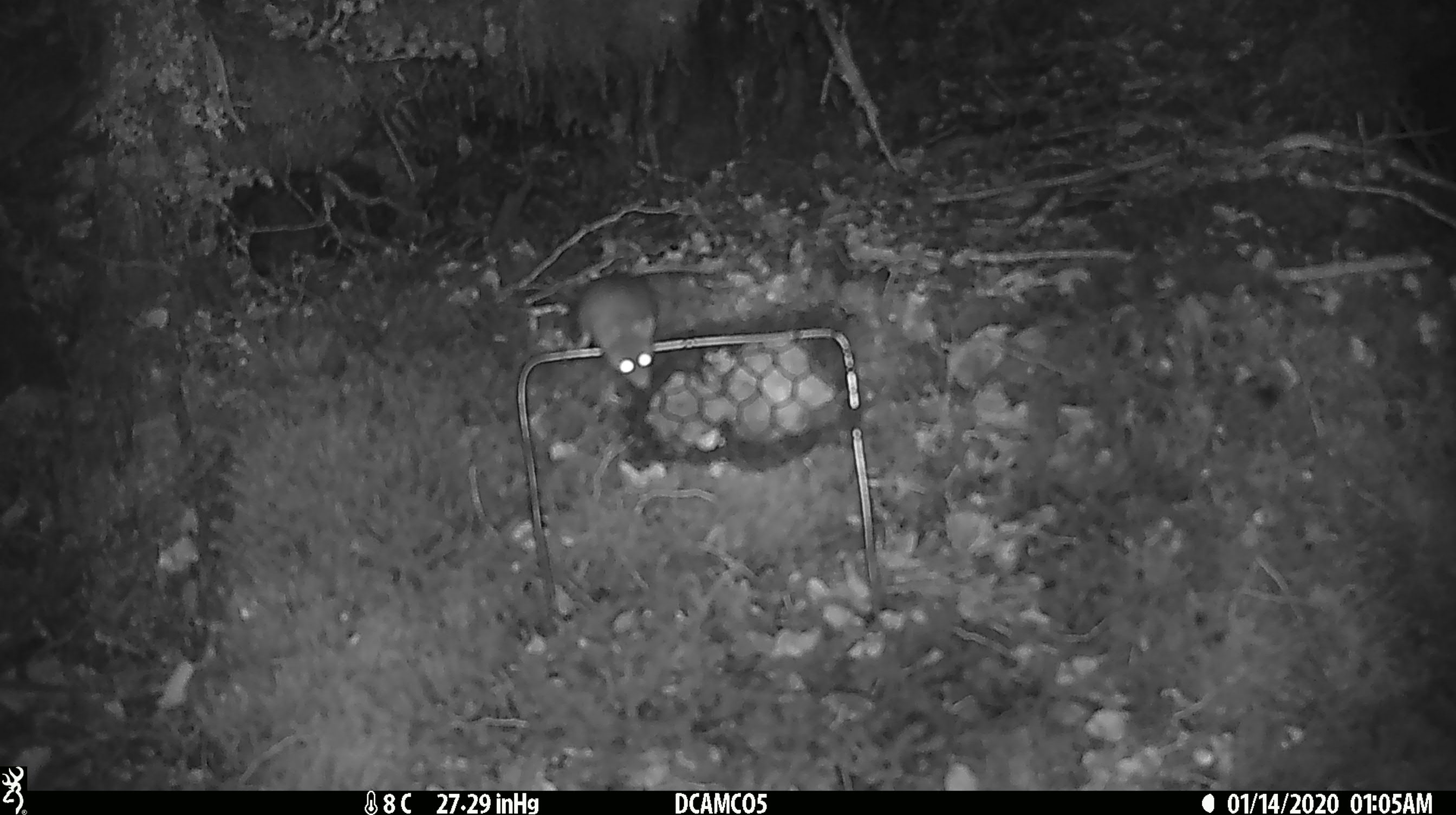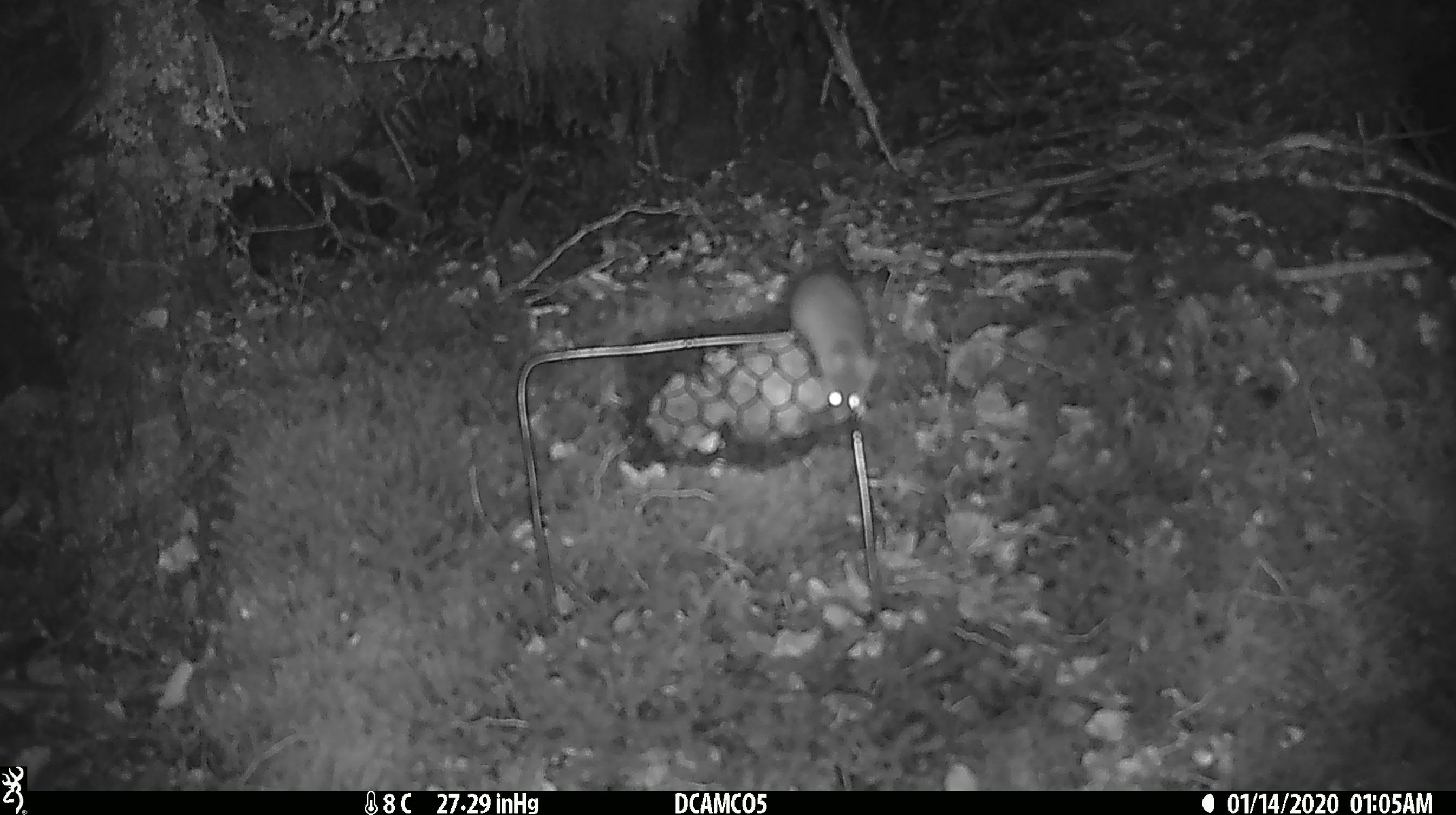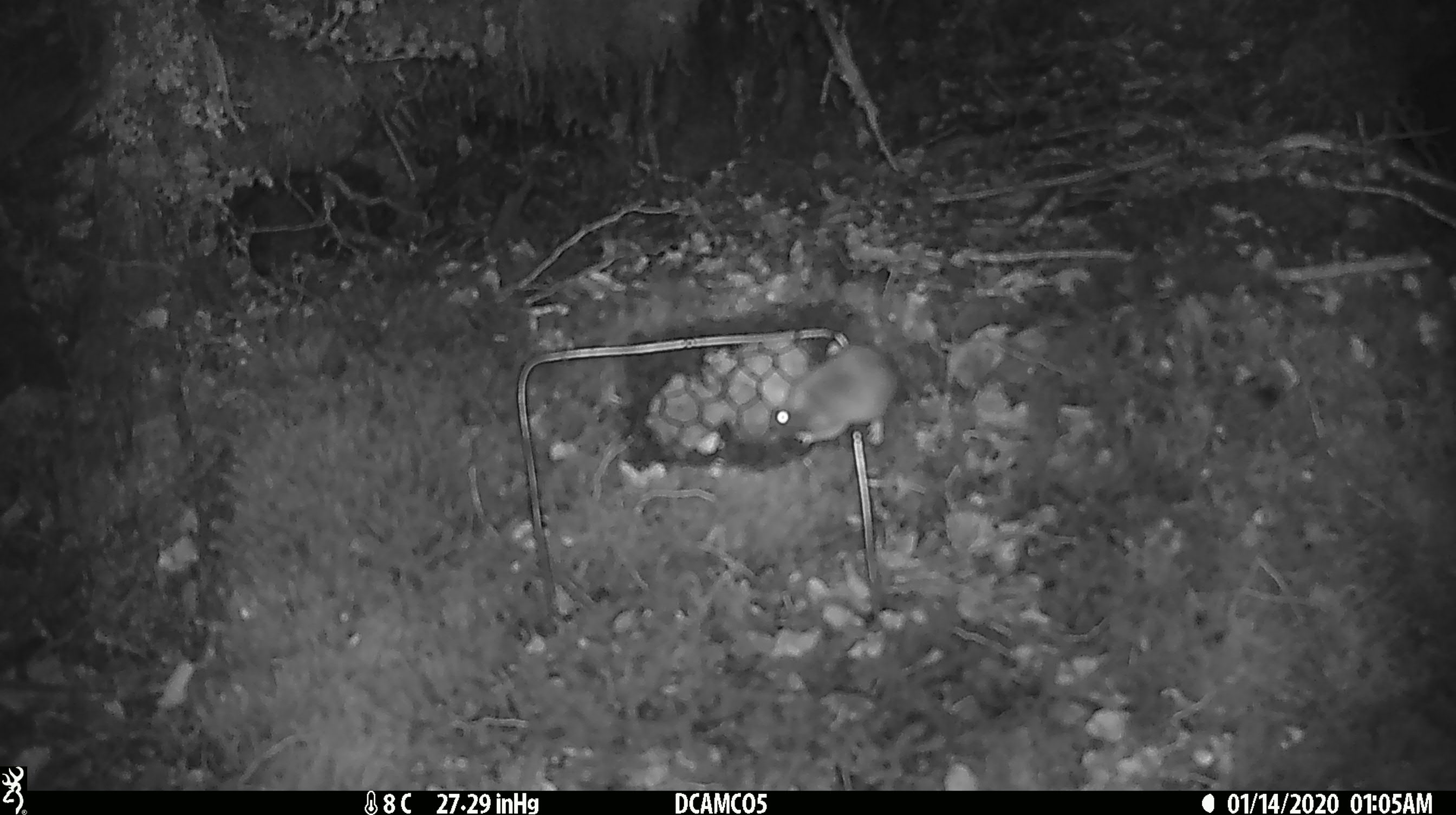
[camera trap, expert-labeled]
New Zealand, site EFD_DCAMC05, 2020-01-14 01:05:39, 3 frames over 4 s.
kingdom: Animalia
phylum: Chordata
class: Mammalia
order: Rodentia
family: Muridae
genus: Mus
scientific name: Mus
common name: mouse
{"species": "mouse (Mus)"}